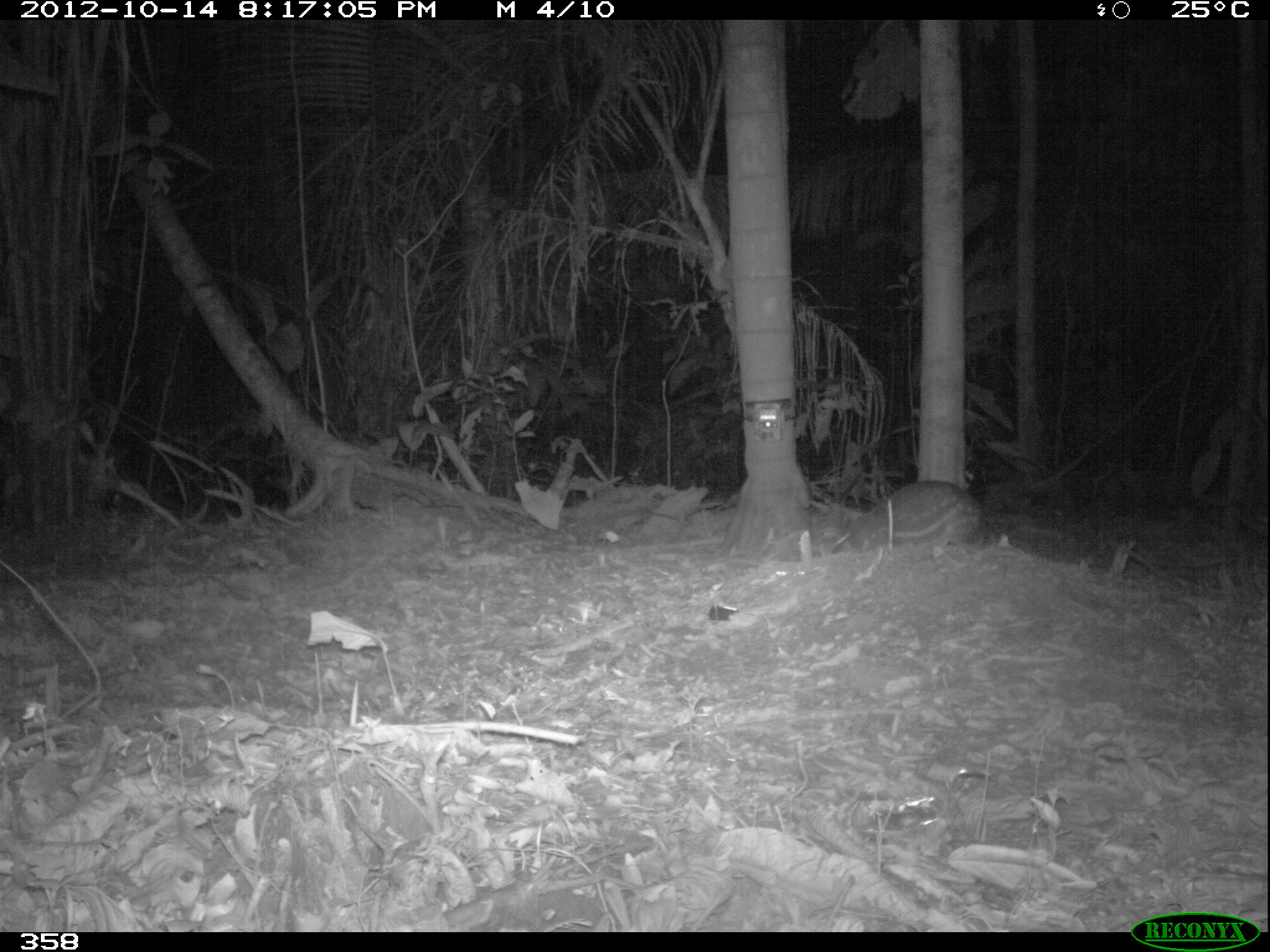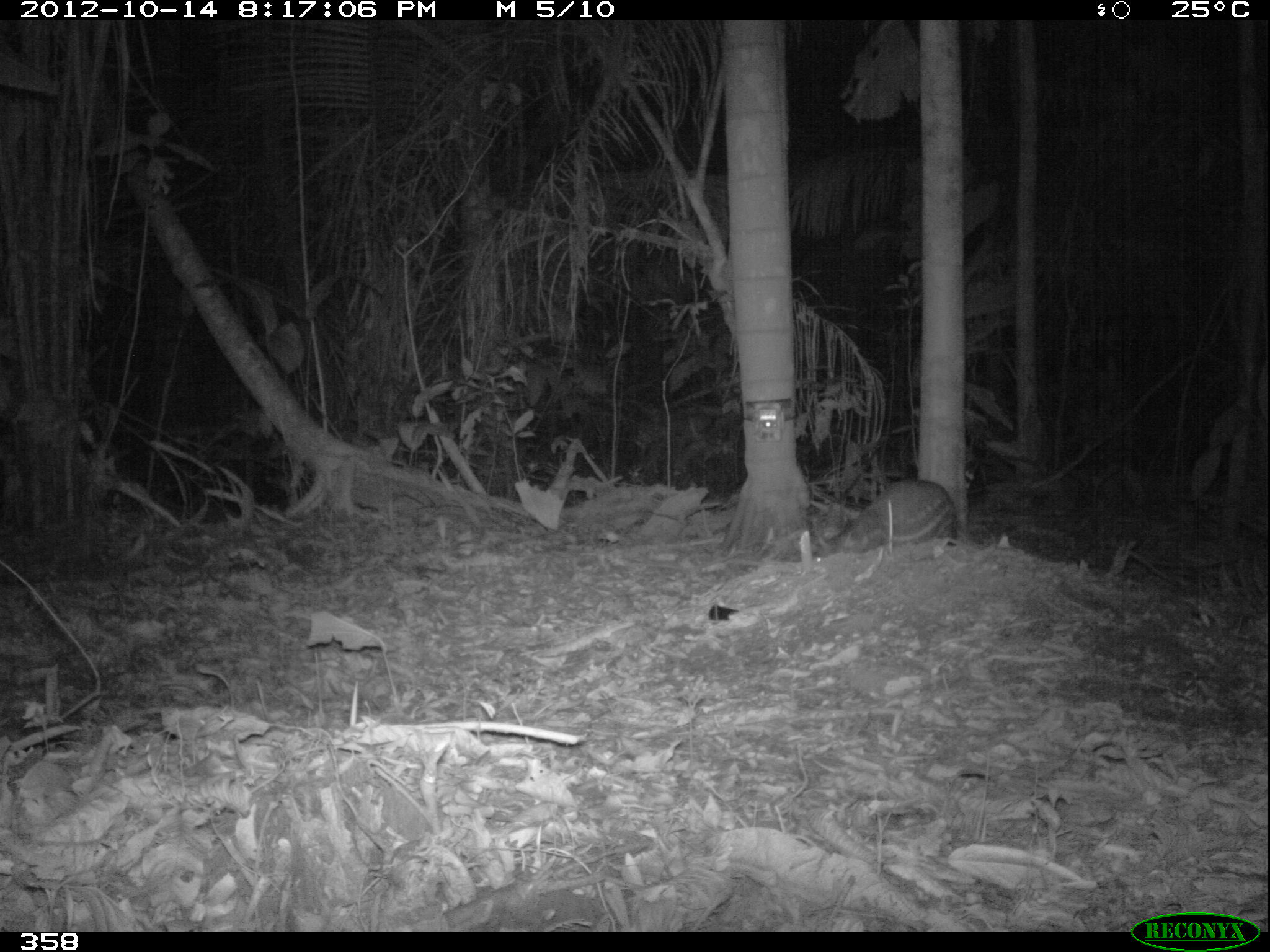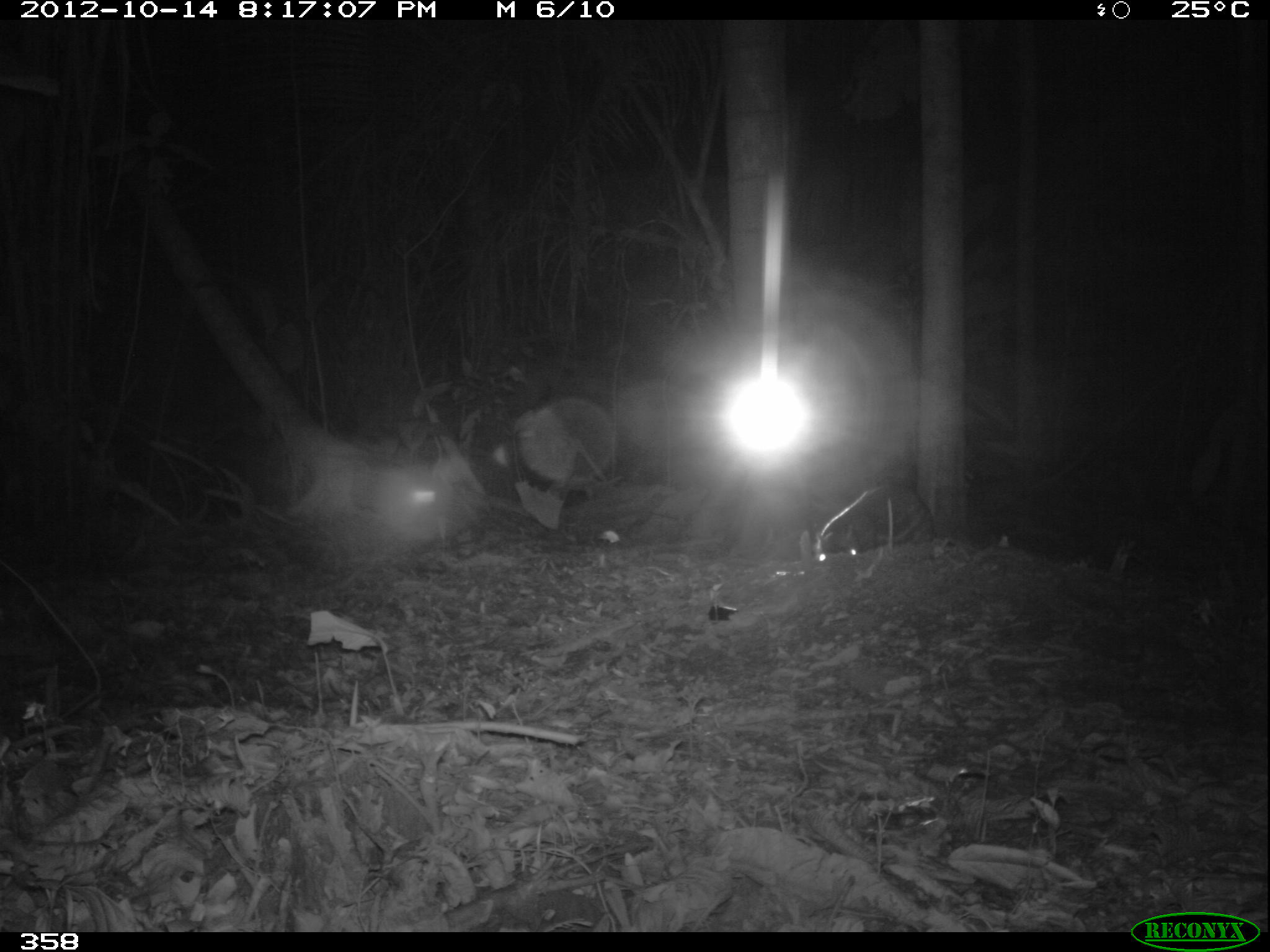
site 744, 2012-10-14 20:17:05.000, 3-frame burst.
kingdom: Animalia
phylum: Chordata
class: Mammalia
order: Rodentia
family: Cuniculidae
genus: Cuniculus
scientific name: Cuniculus paca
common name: spotted paca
Cuniculus paca (spotted paca).